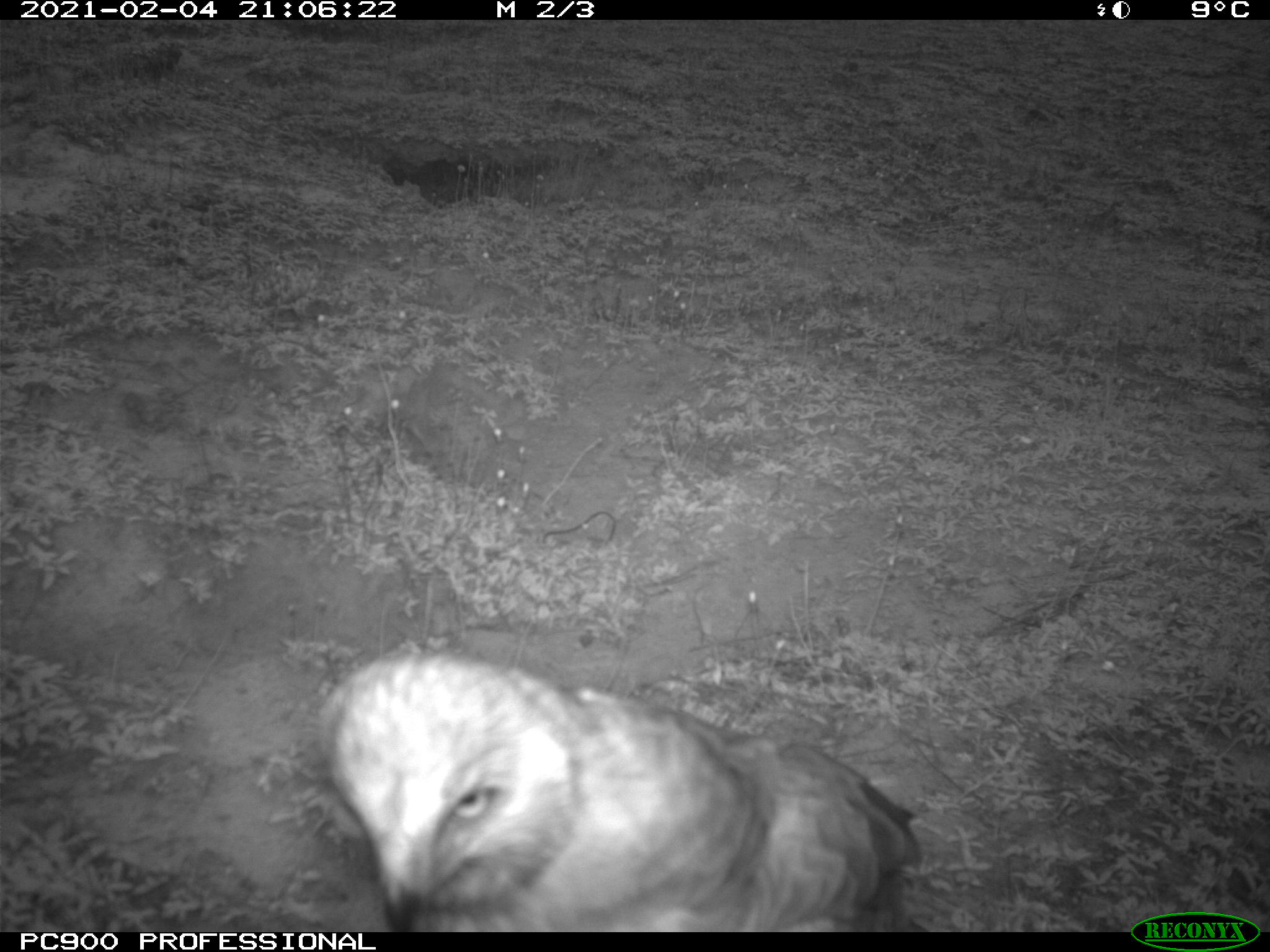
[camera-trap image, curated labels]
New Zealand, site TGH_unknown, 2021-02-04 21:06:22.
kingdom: Animalia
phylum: Chordata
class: Aves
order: Accipitriformes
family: Accipitridae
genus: Circus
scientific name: Circus approximans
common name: swamp harrier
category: harrier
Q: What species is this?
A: Harrier (swamp harrier) (Circus approximans).